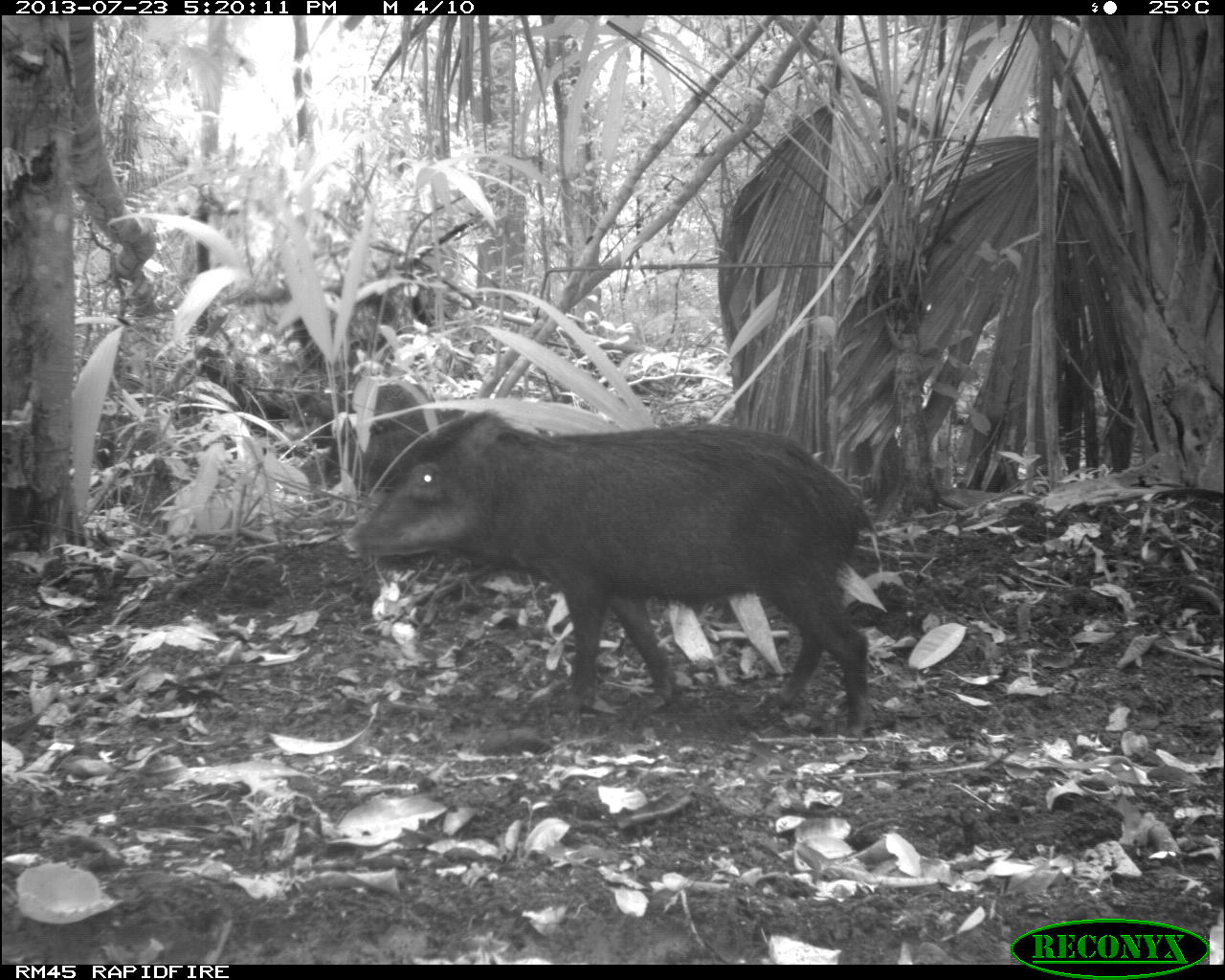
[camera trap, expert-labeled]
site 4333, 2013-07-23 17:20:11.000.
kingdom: Animalia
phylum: Chordata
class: Mammalia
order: Artiodactyla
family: Tayassuidae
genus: Tayassu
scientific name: Tayassu pecari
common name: white-lipped peccary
Tayassu pecari (white-lipped peccary), count 4.